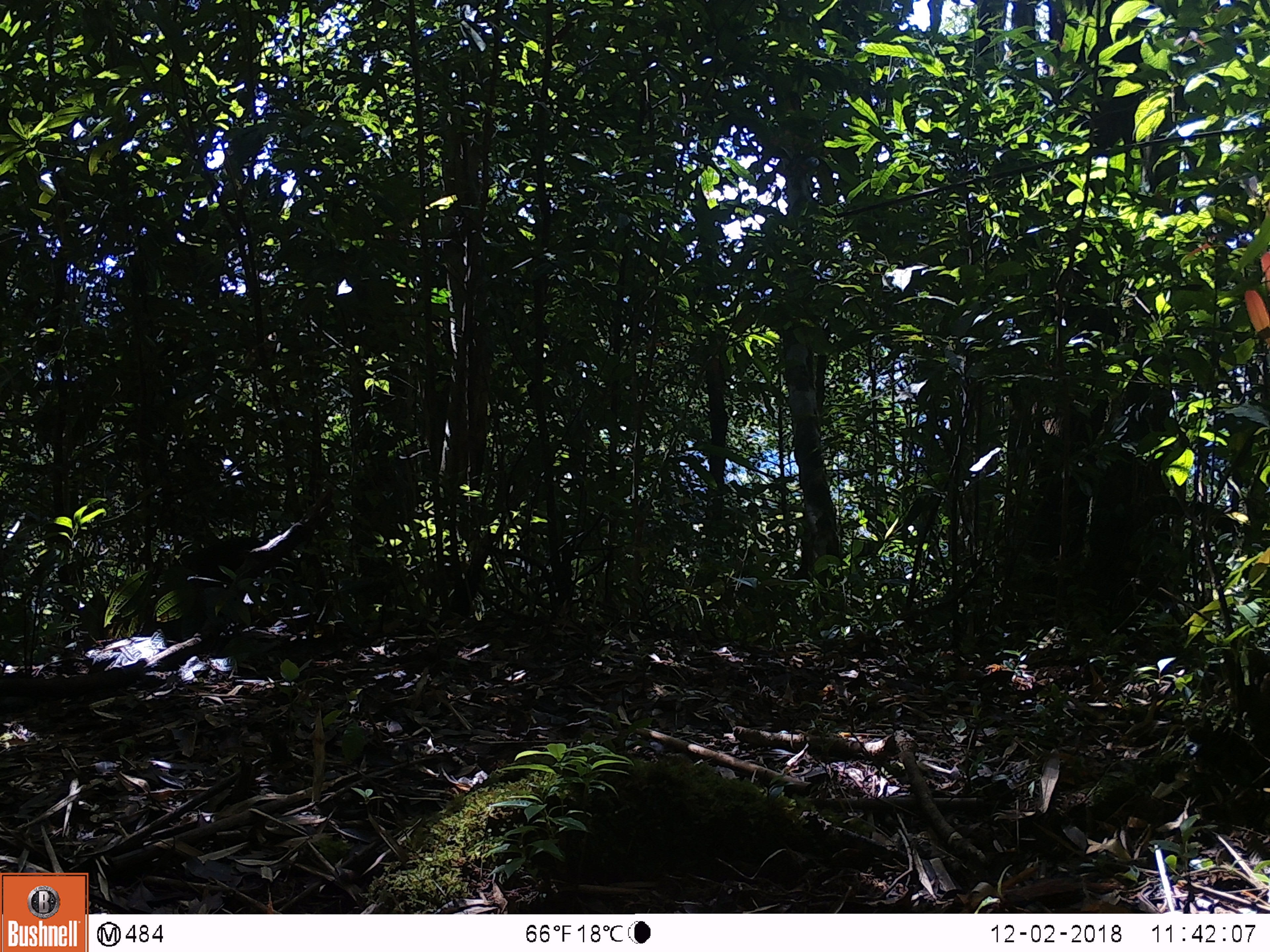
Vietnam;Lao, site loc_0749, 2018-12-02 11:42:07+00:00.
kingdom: Animalia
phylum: Chordata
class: Mammalia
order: Artiodactyla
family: Suidae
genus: Sus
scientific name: Sus scrofa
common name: eurasian wild pig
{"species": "eurasian wild pig (Sus scrofa)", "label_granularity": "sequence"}